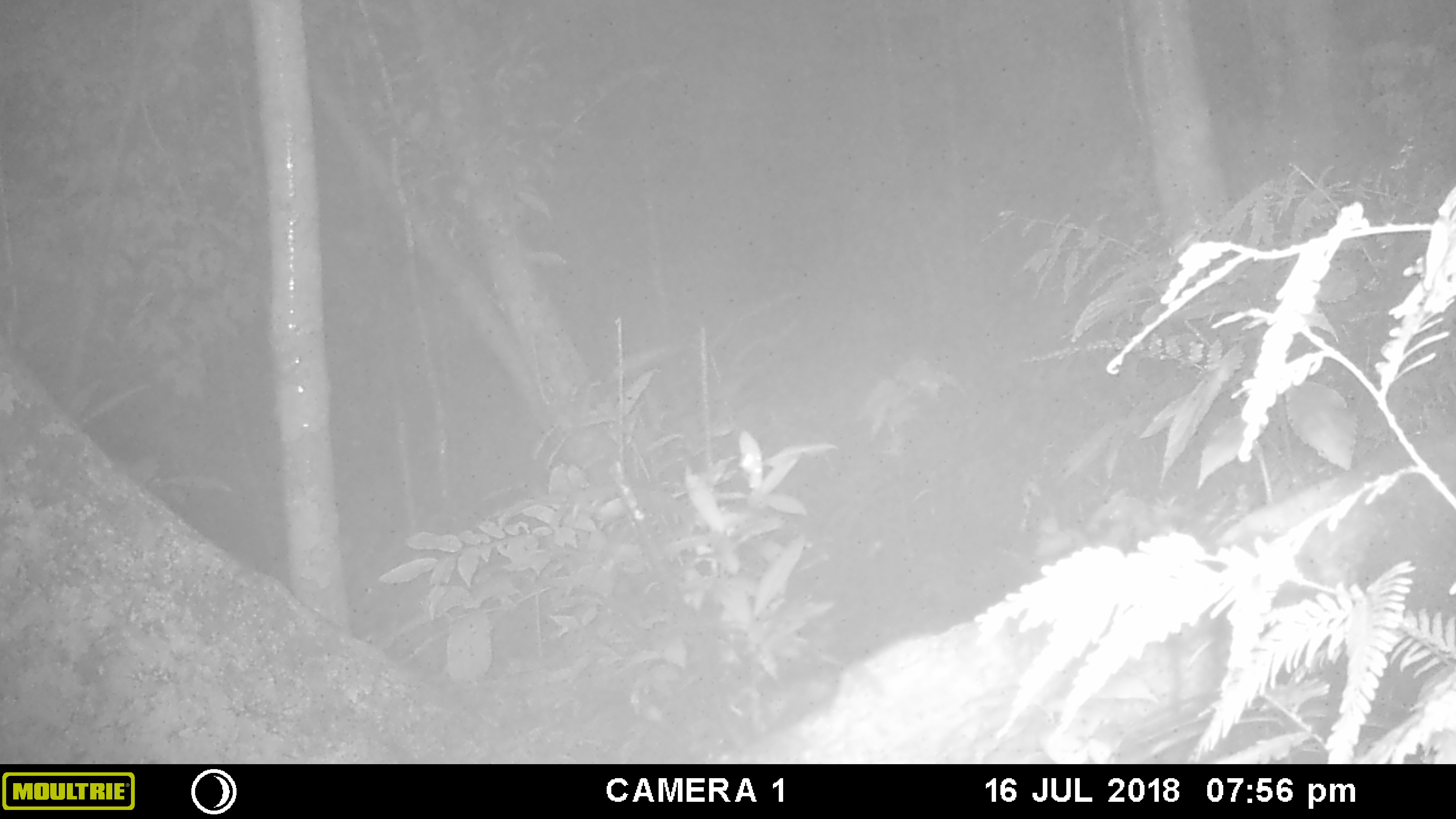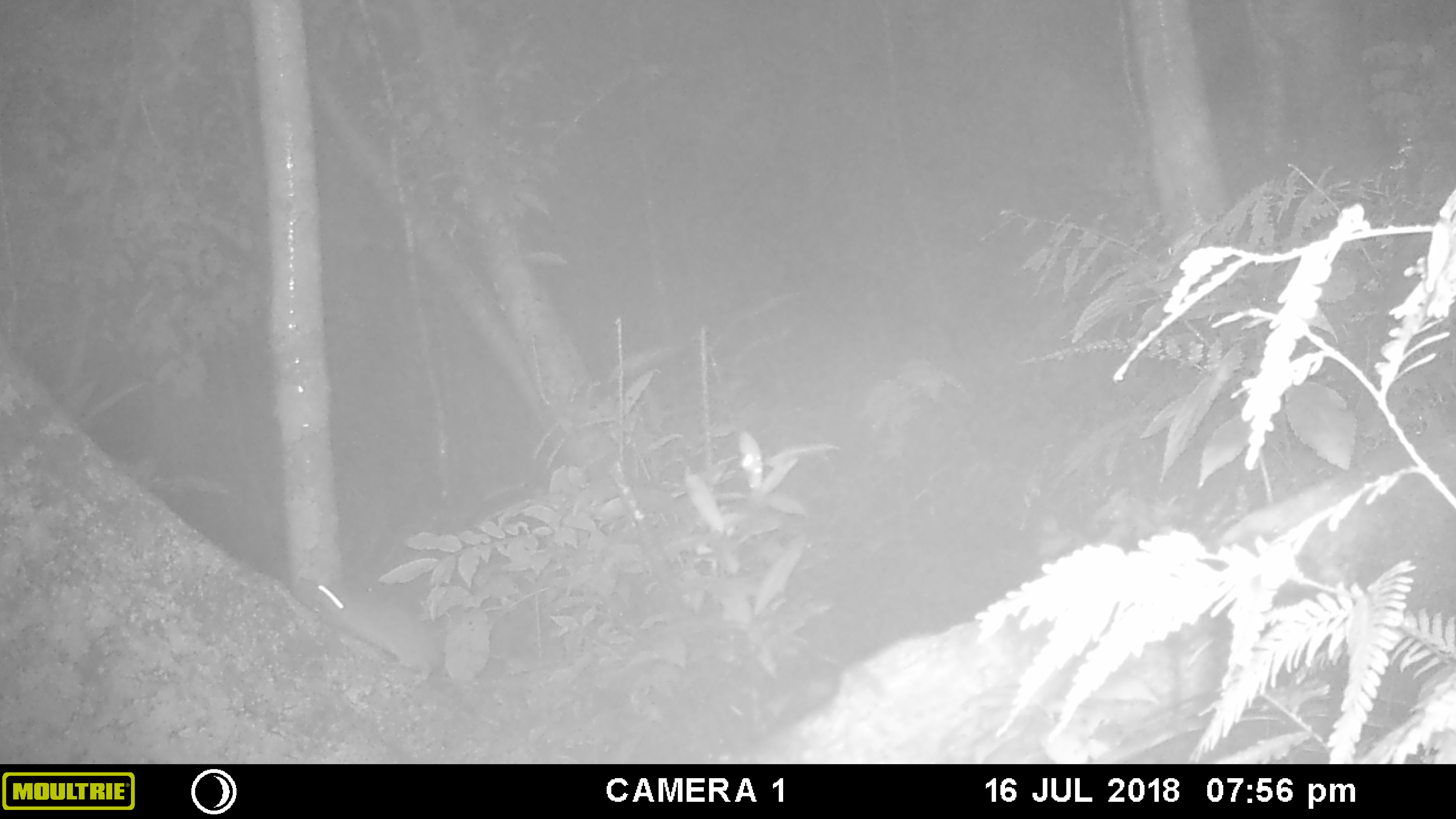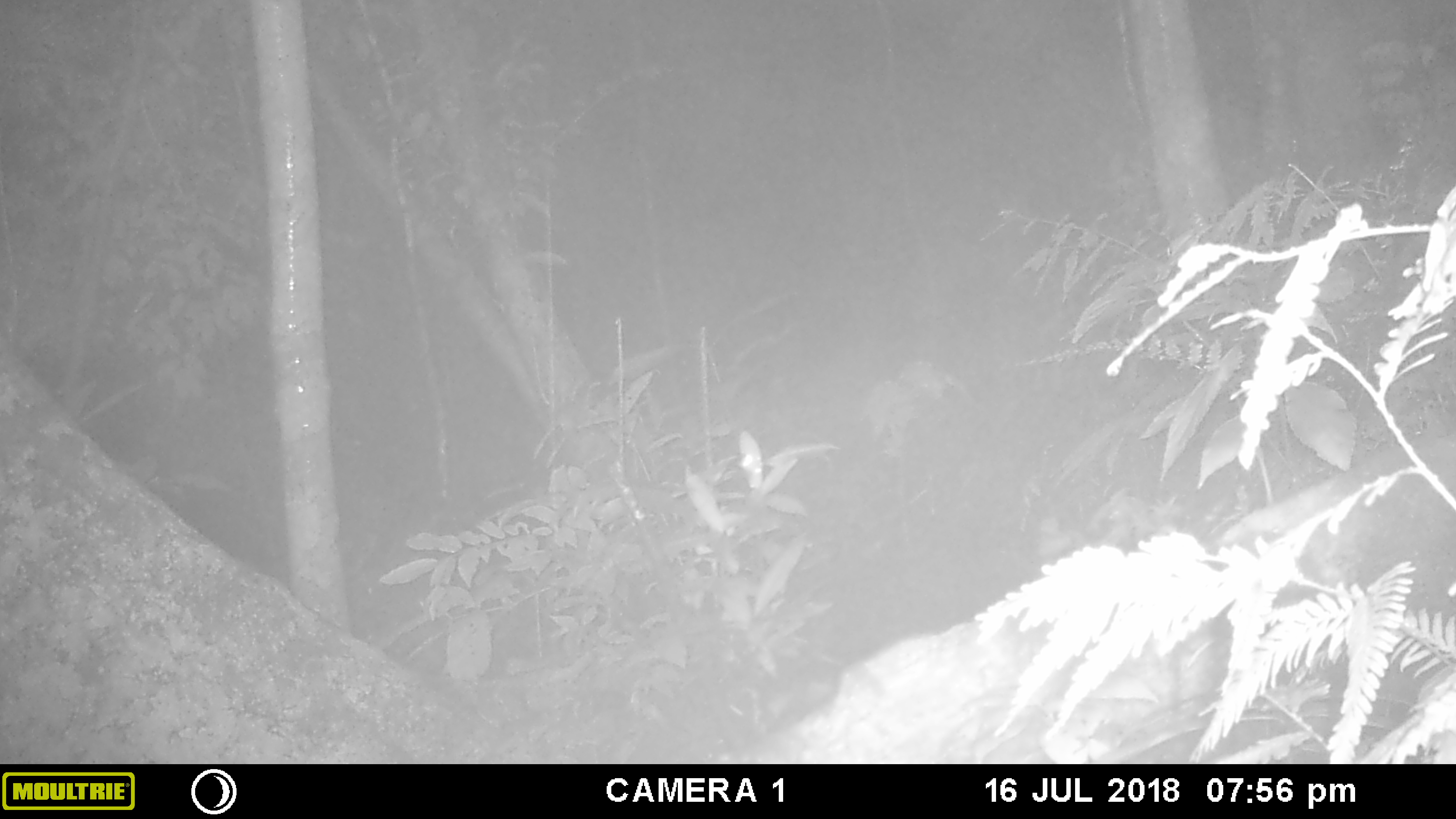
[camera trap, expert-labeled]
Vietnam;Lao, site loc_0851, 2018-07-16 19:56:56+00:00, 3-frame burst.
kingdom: Animalia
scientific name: Animalia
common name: animal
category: unidentified animal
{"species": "unidentified animal (animal) (Animalia)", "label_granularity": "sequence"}